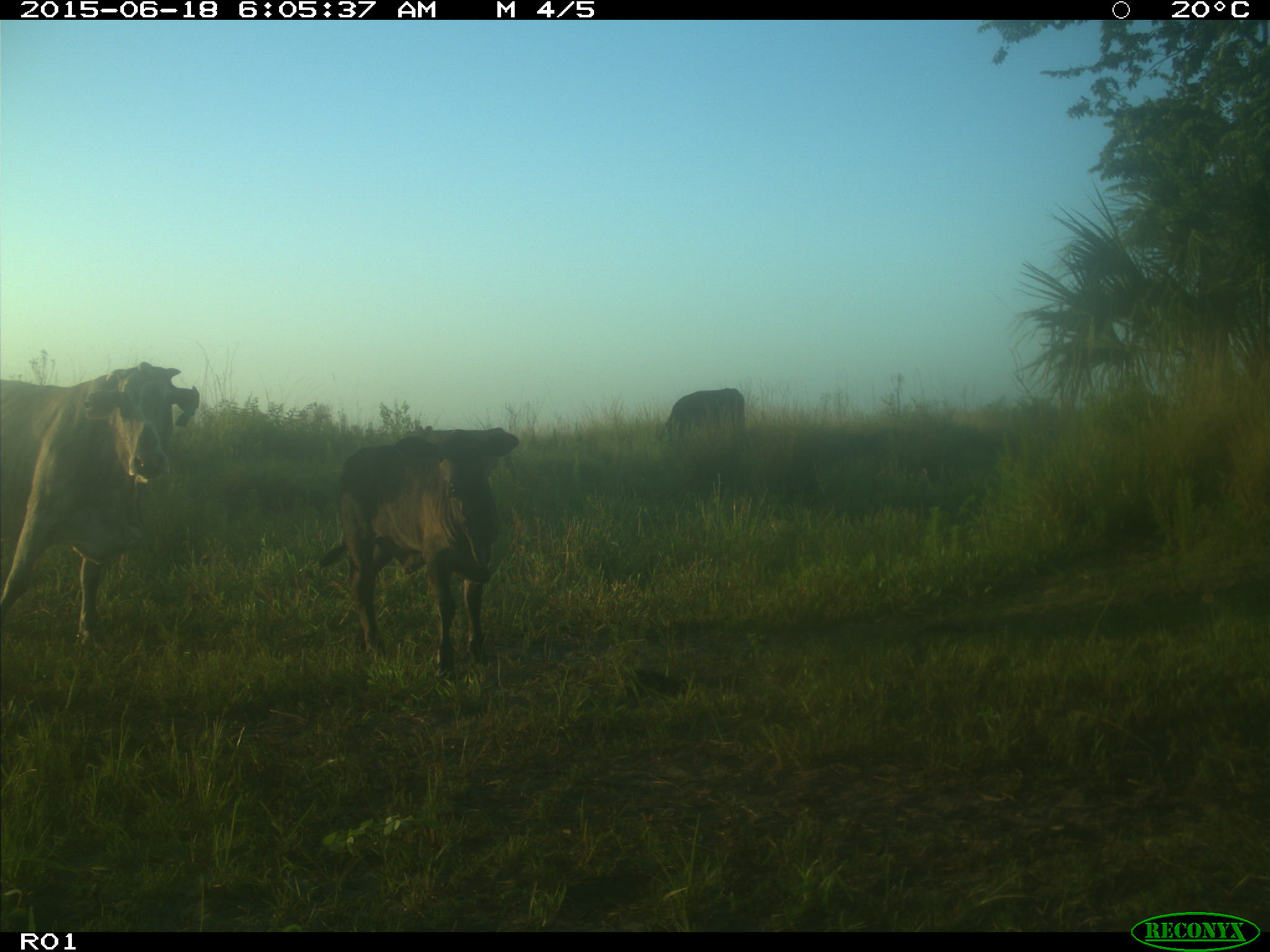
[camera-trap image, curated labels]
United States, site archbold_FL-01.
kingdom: Animalia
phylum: Chordata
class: Mammalia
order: Artiodactyla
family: Bovidae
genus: Bos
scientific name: Bos taurus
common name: domestic cow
Bos taurus (domestic cow).